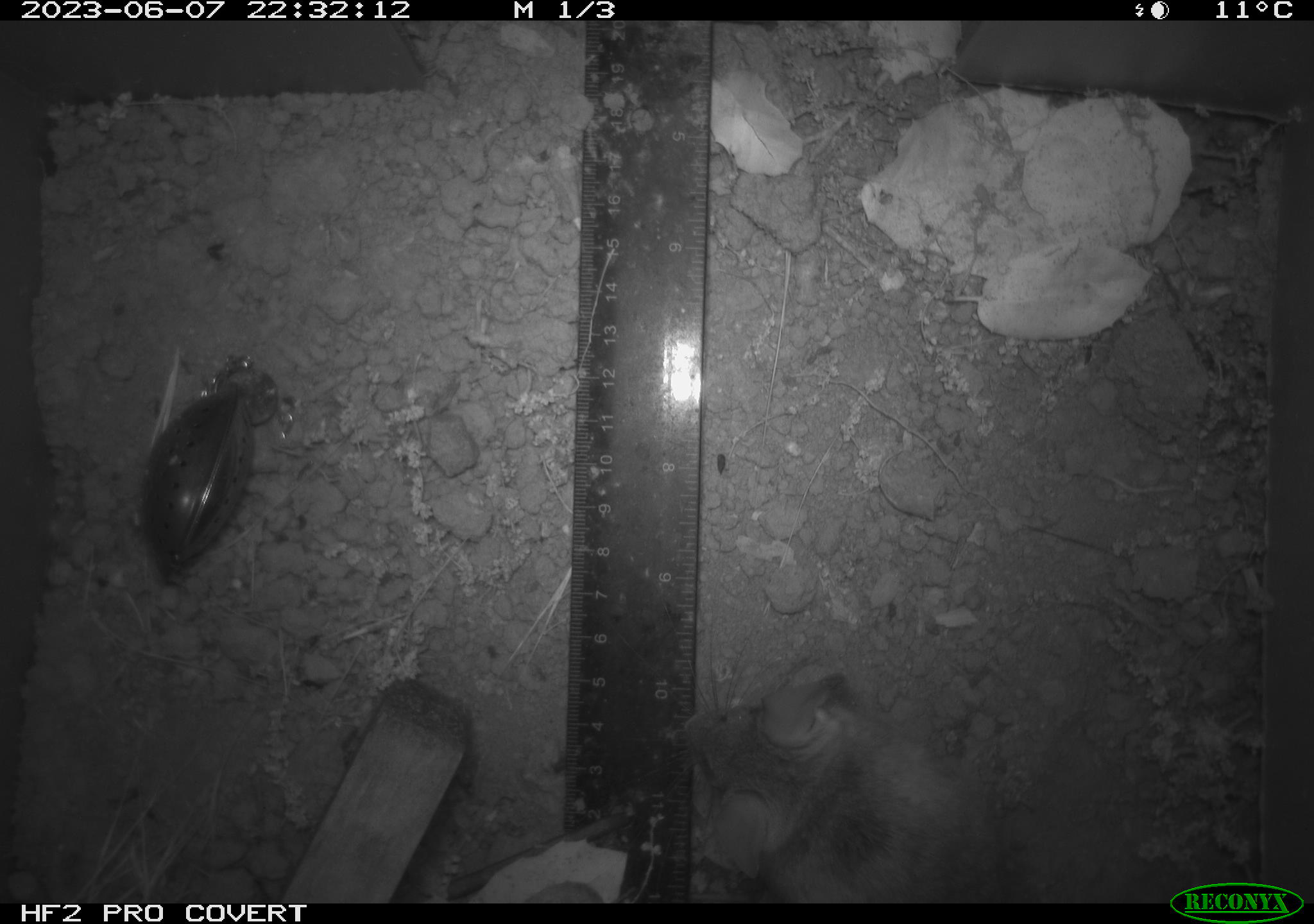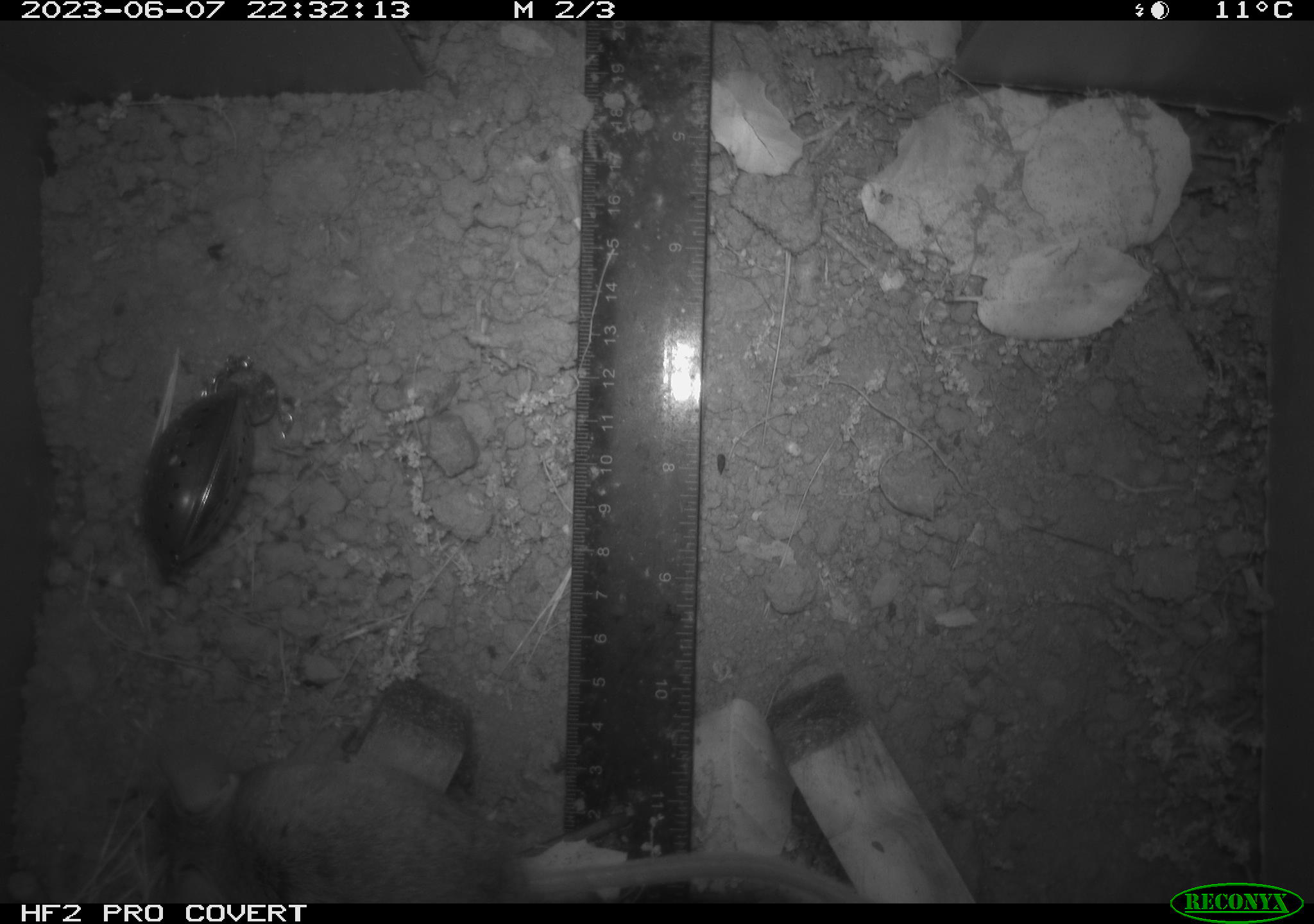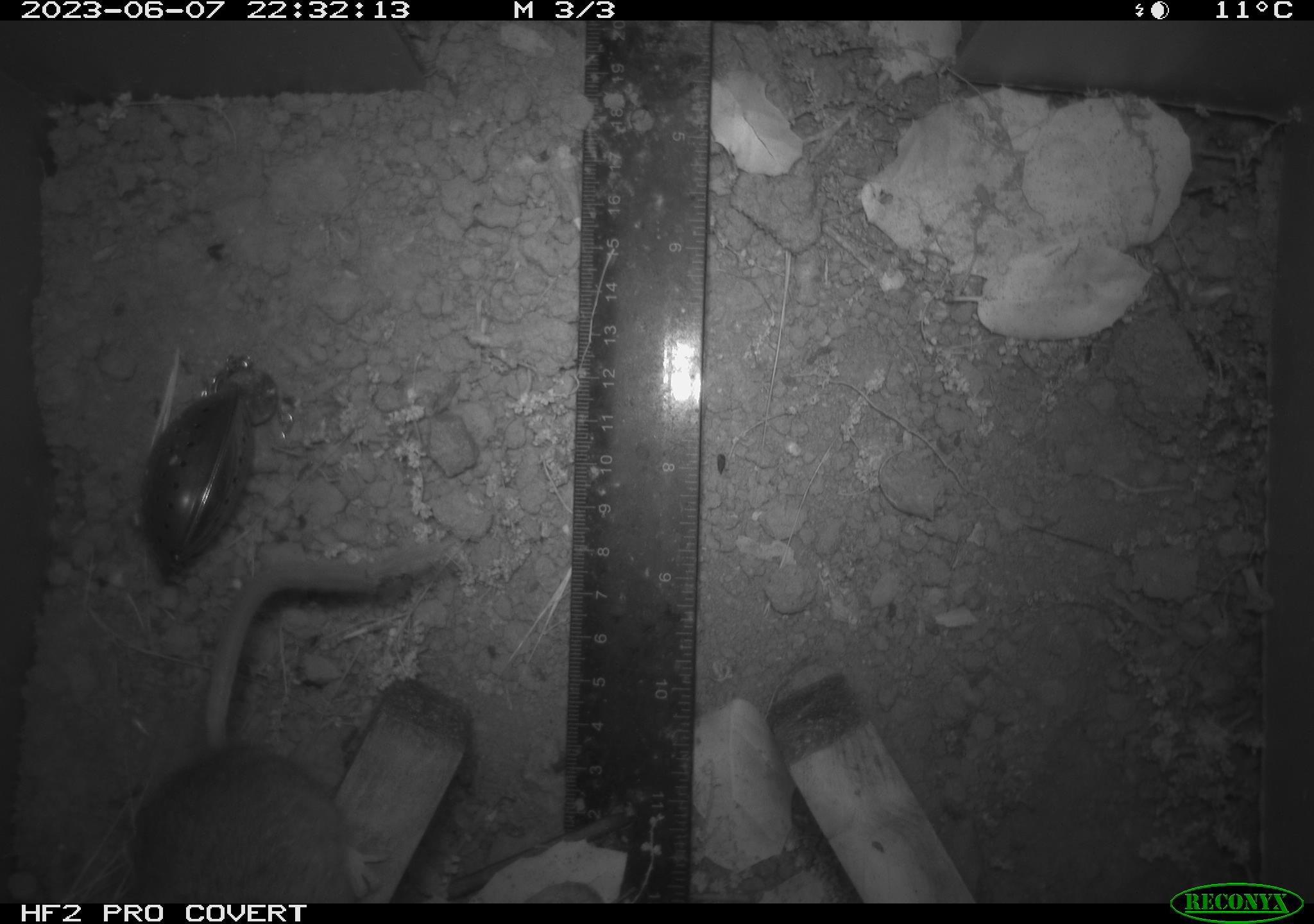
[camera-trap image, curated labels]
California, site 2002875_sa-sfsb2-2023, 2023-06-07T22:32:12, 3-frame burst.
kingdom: Animalia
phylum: Chordata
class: Mammalia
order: Rodentia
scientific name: Rodentia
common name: mouse species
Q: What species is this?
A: Mouse species (Rodentia).